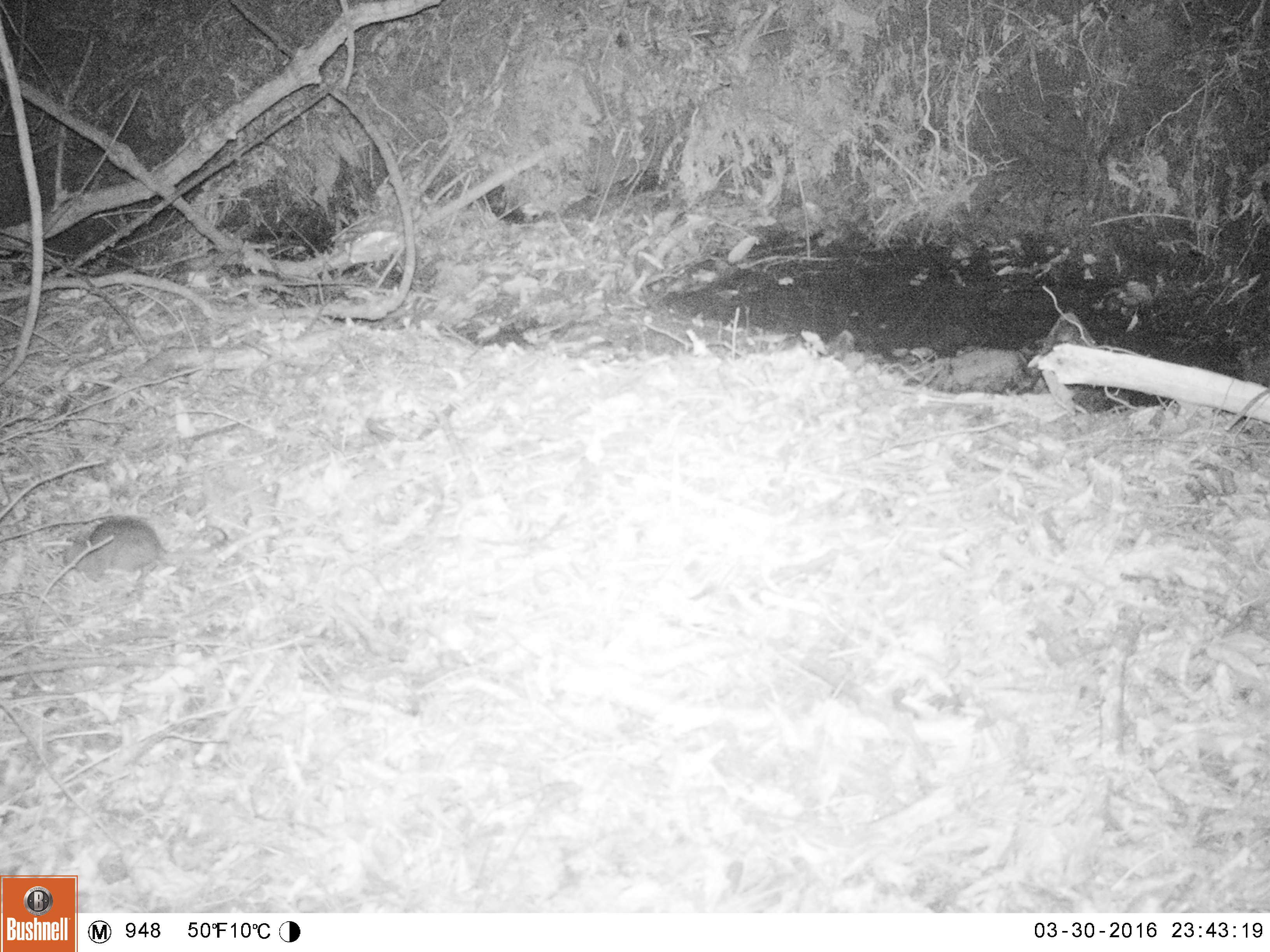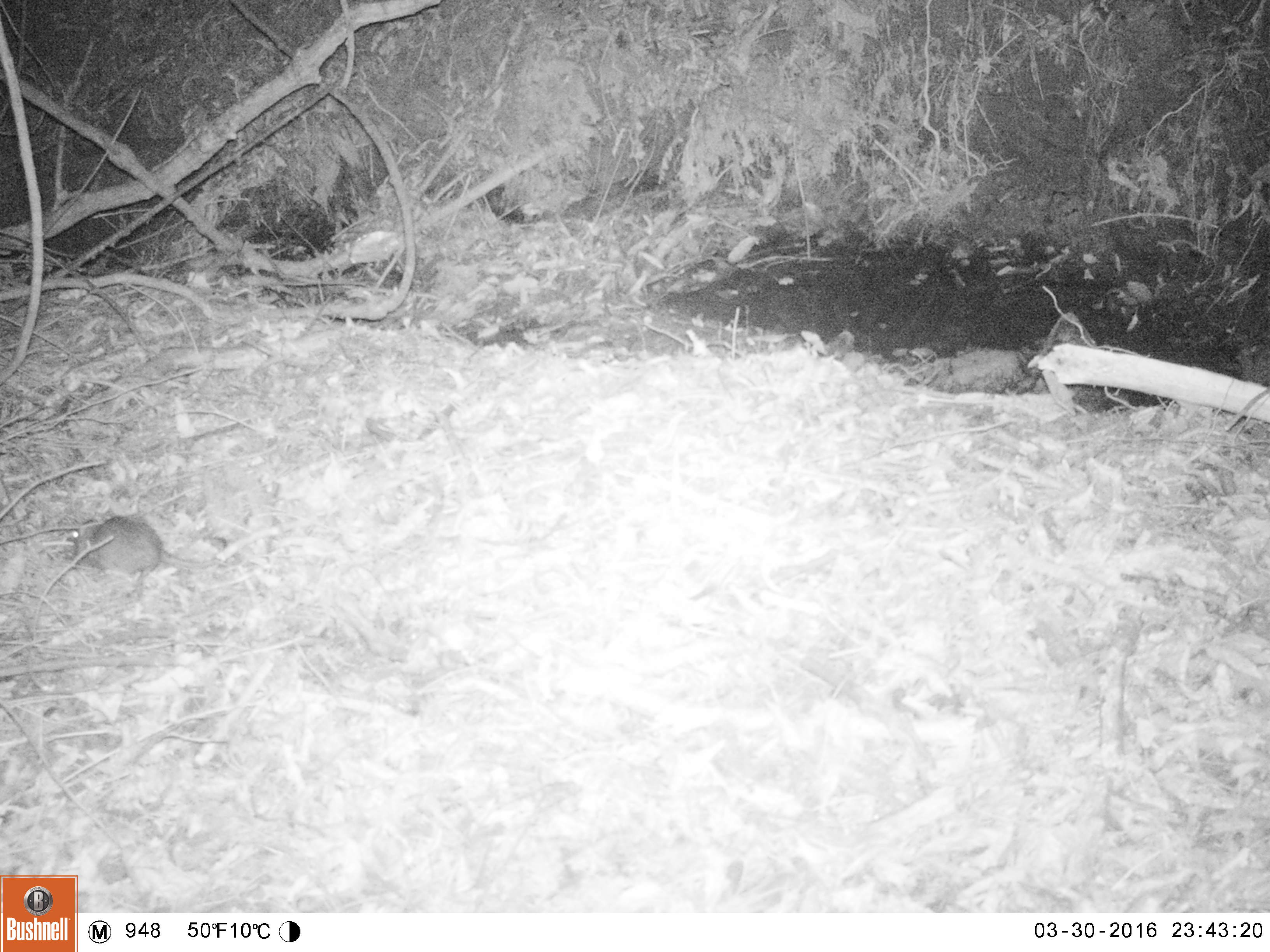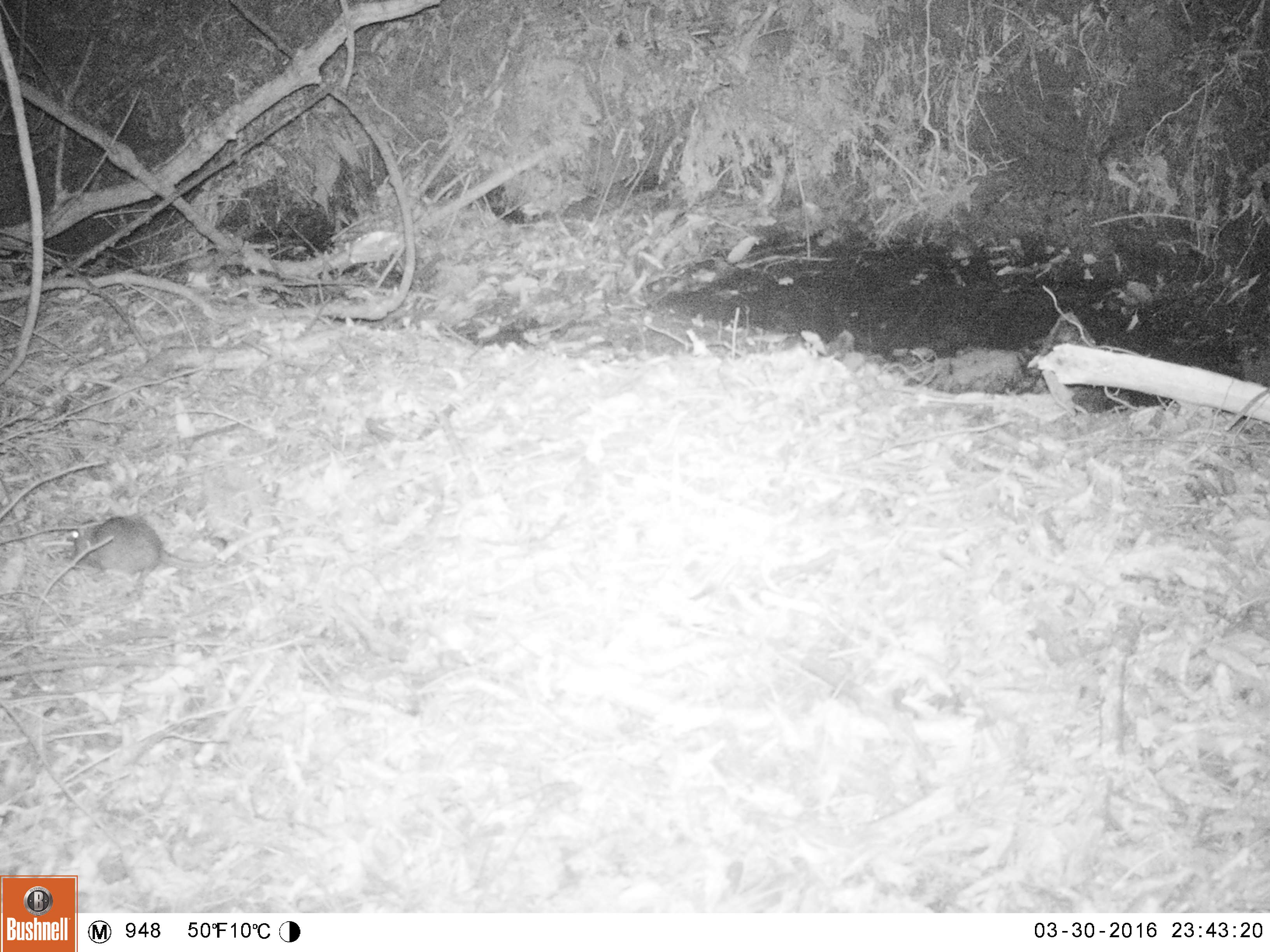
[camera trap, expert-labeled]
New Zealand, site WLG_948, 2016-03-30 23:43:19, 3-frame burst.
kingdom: Animalia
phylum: Chordata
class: Mammalia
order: Rodentia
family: Muridae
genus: Rattus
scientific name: Rattus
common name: rat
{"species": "rat (Rattus)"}